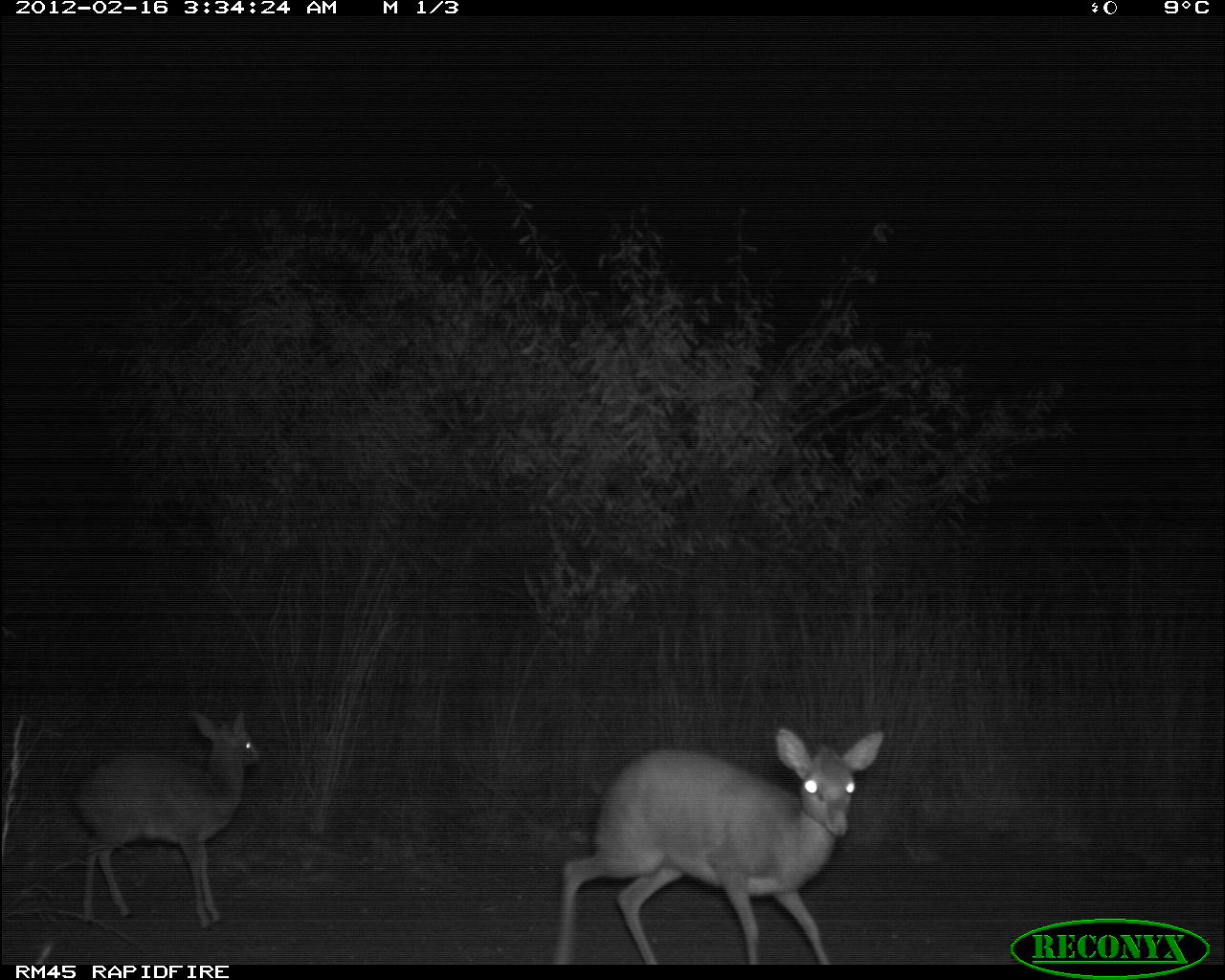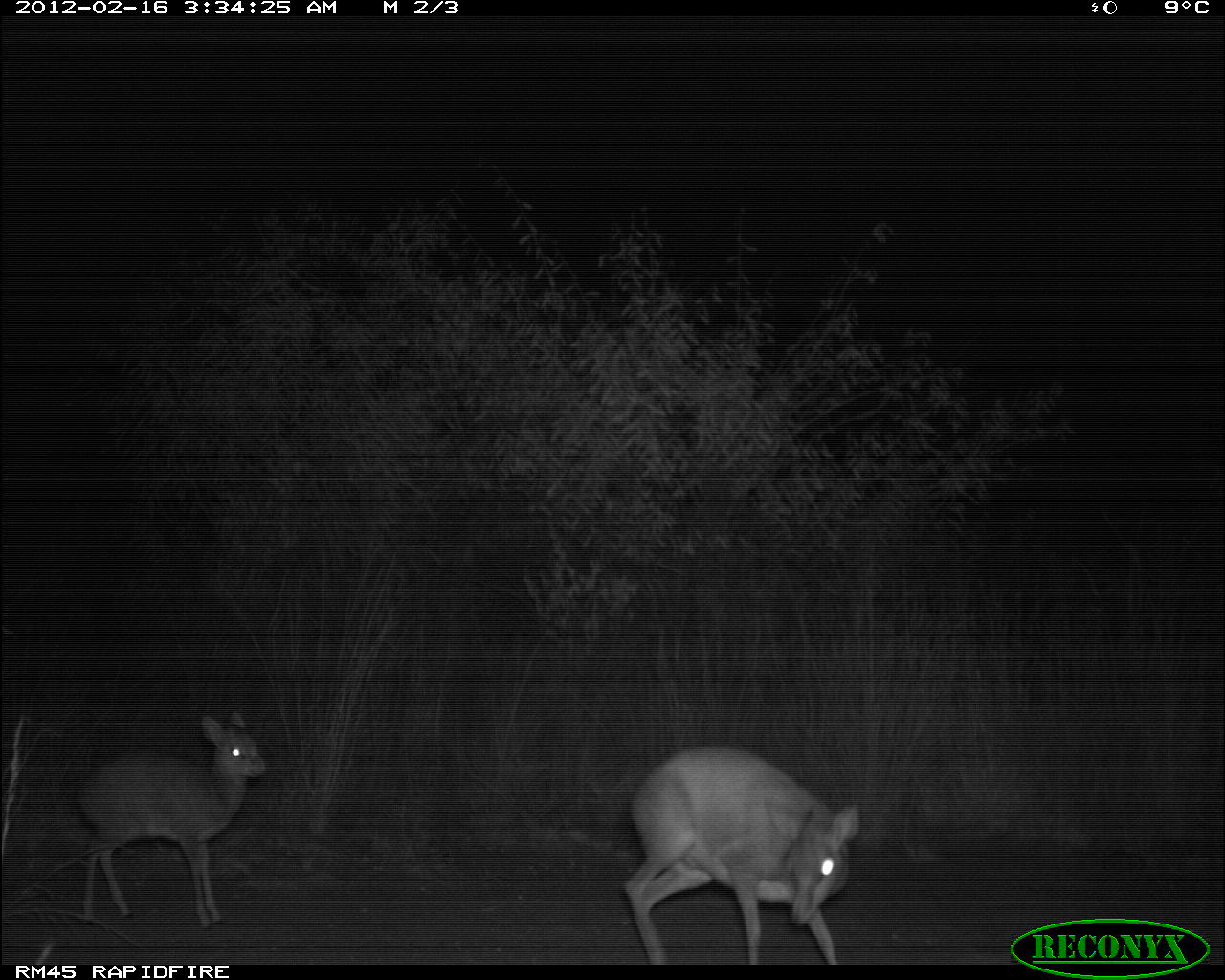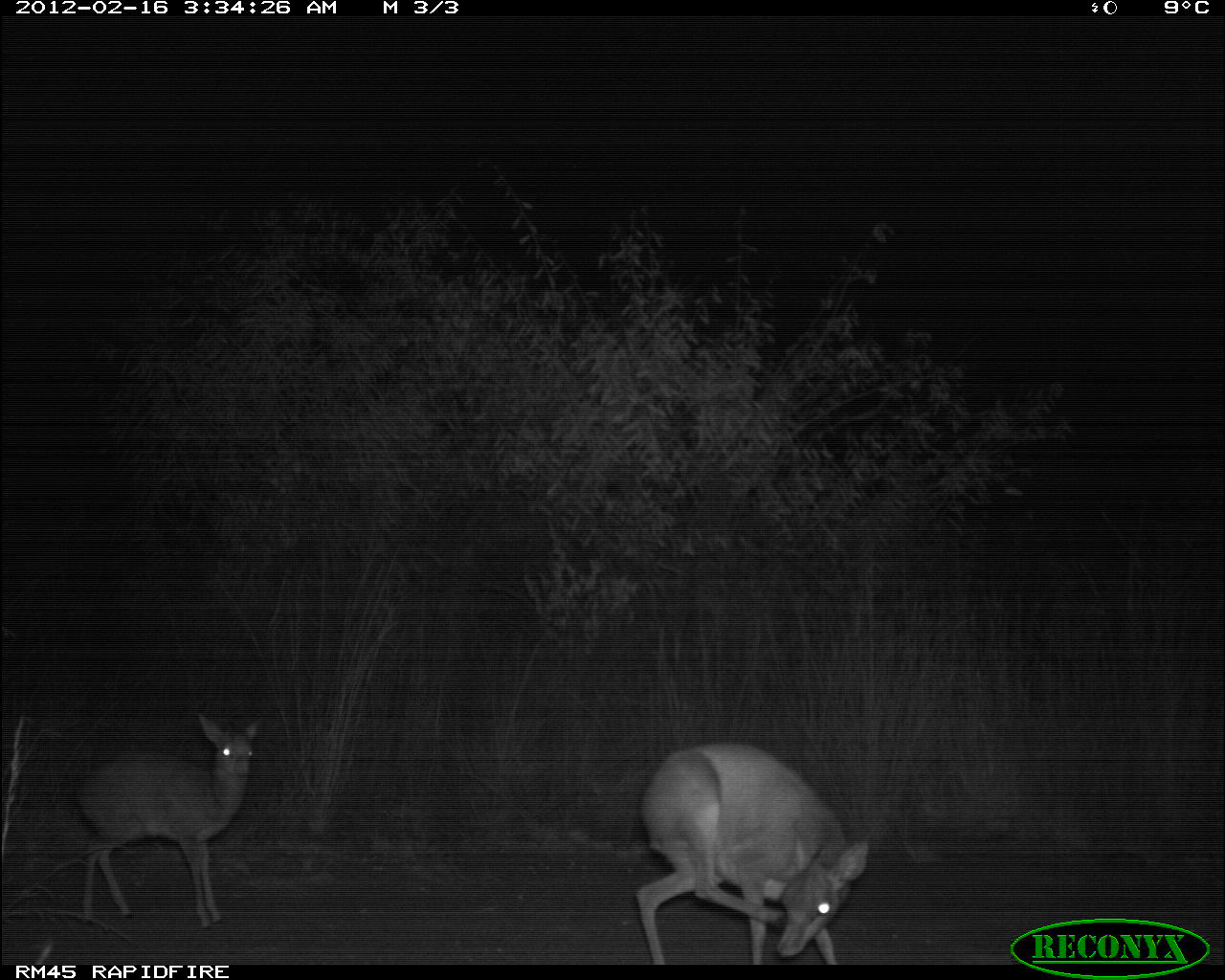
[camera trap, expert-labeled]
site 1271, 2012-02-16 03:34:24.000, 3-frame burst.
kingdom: Animalia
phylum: Chordata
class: Mammalia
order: Artiodactyla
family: Bovidae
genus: Madoqua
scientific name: Madoqua guentheri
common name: günther's dik-dik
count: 2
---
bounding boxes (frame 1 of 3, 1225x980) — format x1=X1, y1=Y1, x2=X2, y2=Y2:
madoqua guentheri: x1=553, y1=727, x2=886, y2=964; x1=72, y1=704, x2=262, y2=926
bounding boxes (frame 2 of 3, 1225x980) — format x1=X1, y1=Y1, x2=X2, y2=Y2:
madoqua guentheri: x1=623, y1=746, x2=860, y2=964; x1=76, y1=711, x2=267, y2=932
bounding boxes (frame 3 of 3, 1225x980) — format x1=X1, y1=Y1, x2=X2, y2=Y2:
madoqua guentheri: x1=637, y1=741, x2=872, y2=967; x1=74, y1=714, x2=266, y2=932